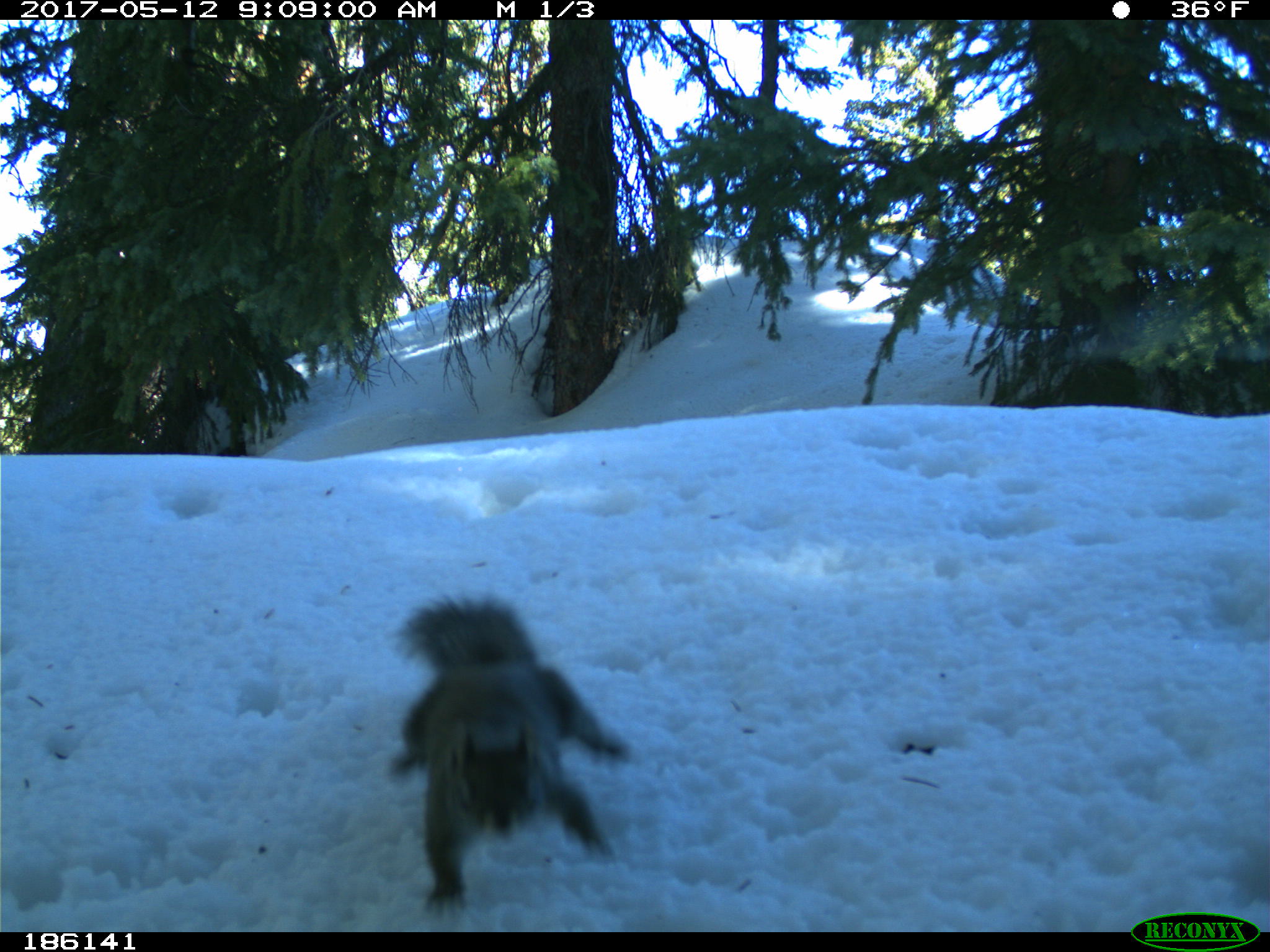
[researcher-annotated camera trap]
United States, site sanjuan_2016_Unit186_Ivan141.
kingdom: Animalia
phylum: Chordata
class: Mammalia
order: Rodentia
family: Sciuridae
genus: Tamiasciurus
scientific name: Tamiasciurus hudsonicus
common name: american red squirrel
Tamiasciurus hudsonicus (american red squirrel).